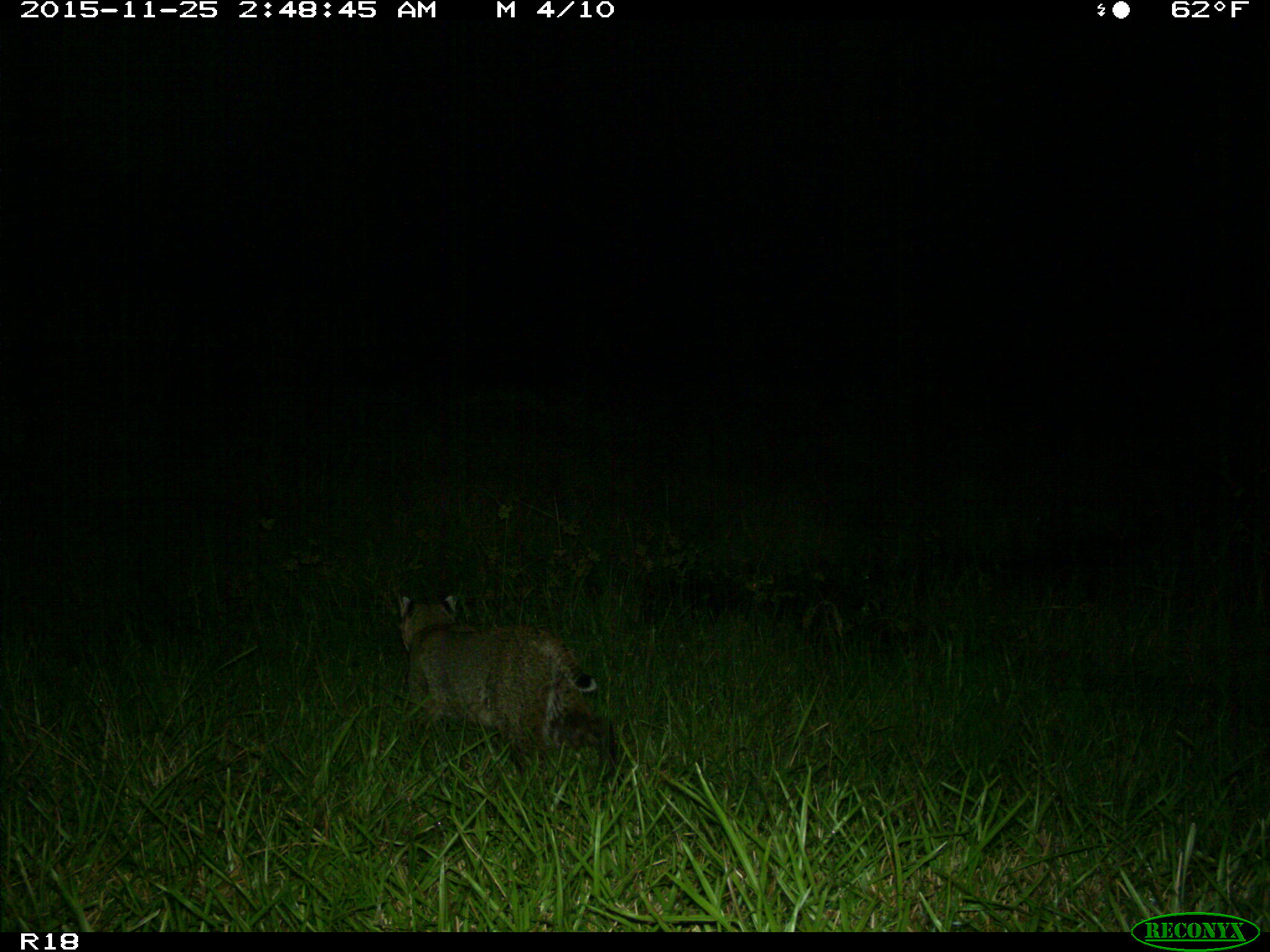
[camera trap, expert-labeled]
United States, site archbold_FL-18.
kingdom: Animalia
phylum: Chordata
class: Mammalia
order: Carnivora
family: Felidae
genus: Lynx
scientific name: Lynx rufus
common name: bobcat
Lynx rufus (bobcat).